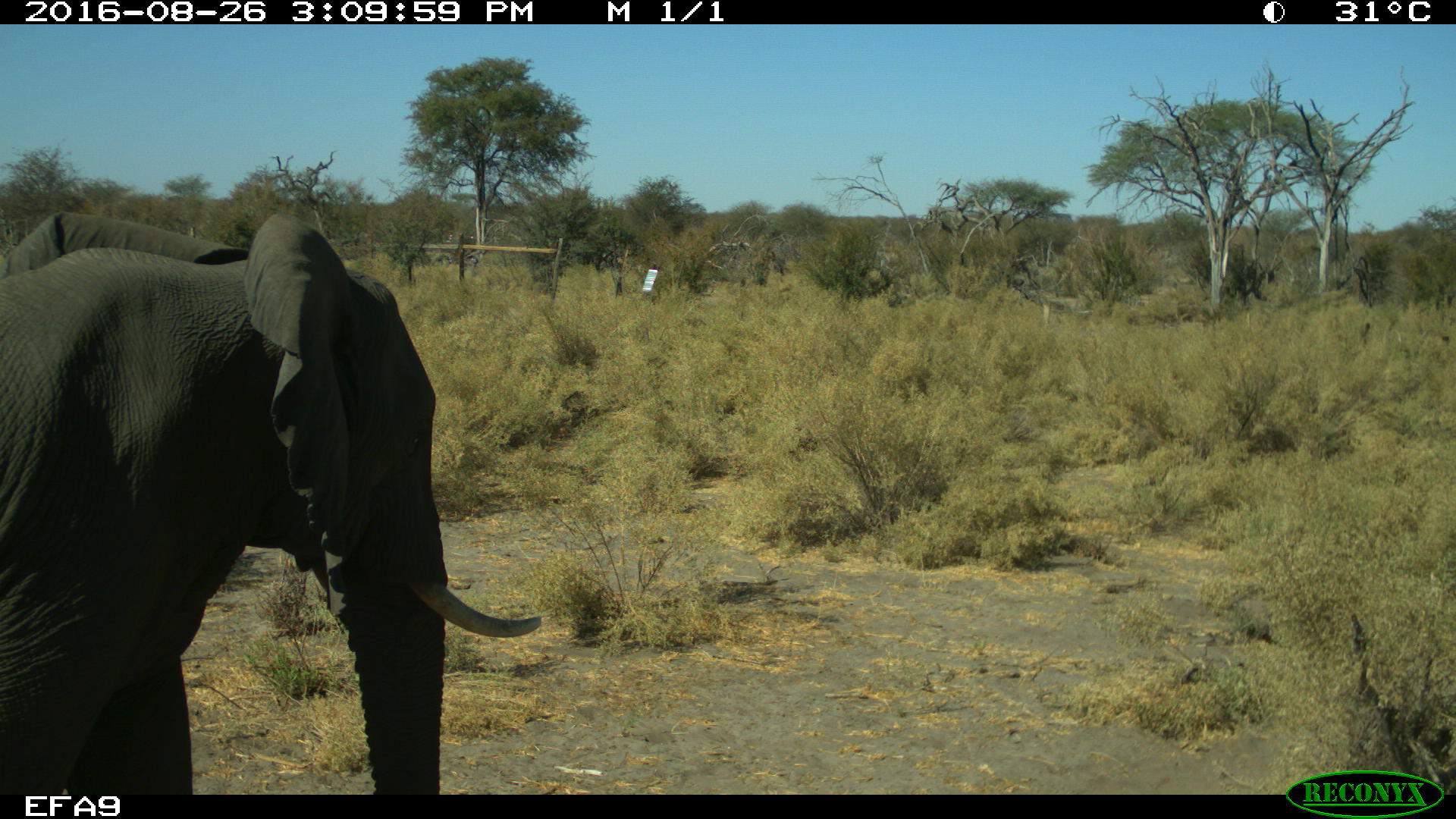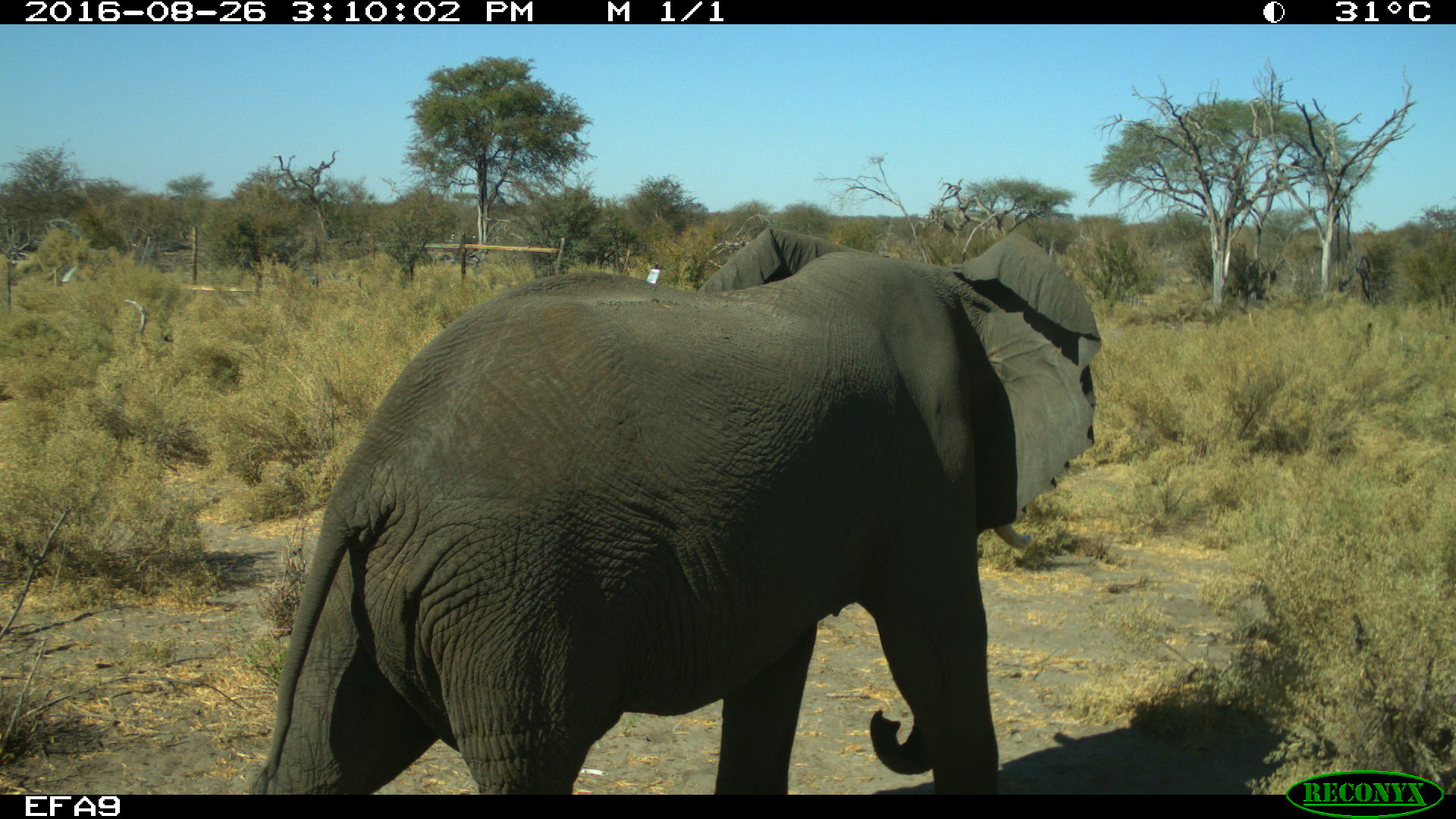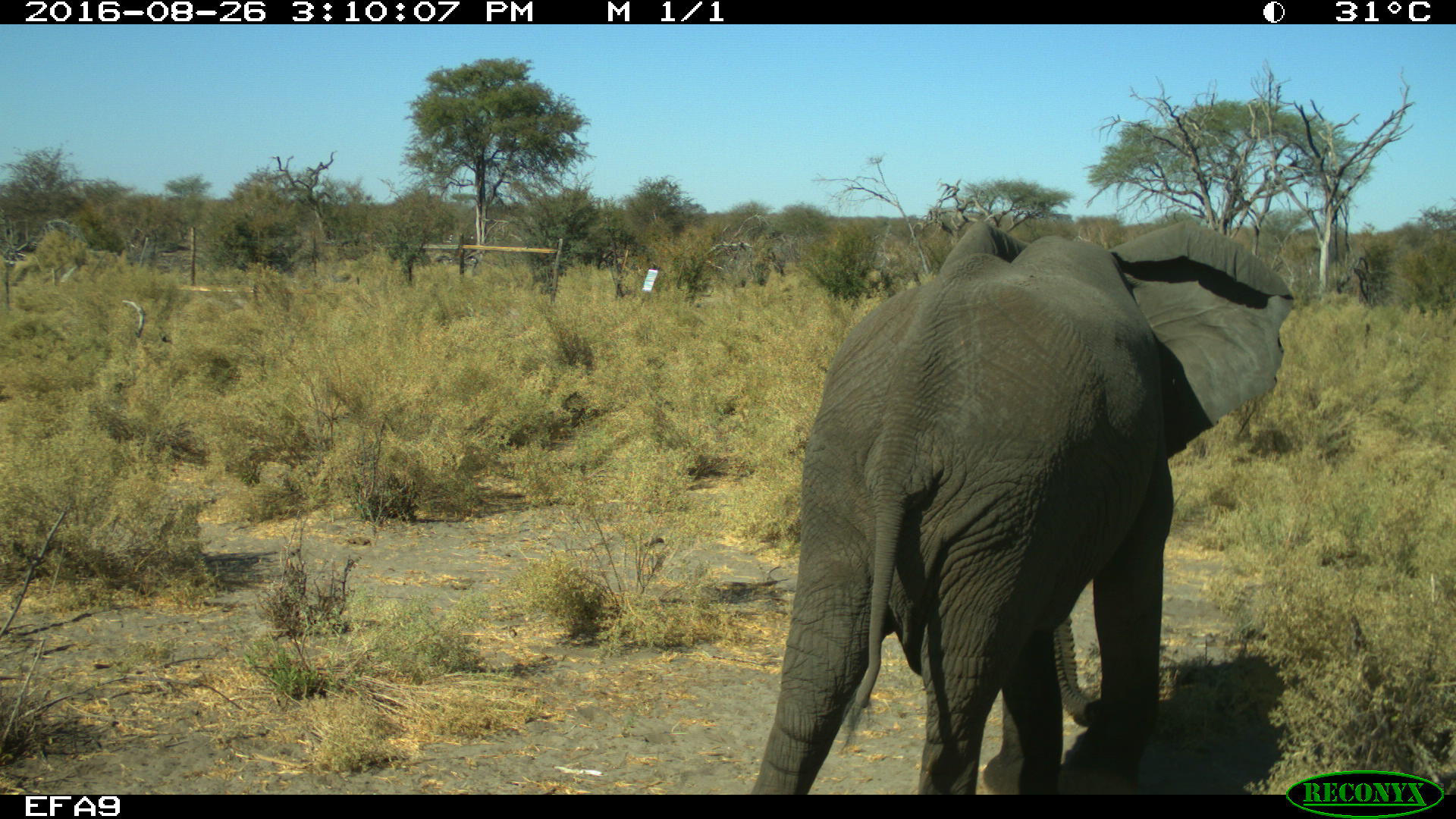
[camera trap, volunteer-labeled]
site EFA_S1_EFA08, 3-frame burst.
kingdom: Animalia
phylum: Chordata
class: Mammalia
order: Proboscidea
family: Elephantidae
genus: Loxodonta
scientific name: Loxodonta africana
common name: african bush elephant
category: elephant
Elephant (african bush elephant) (Loxodonta africana), count 1. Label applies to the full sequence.